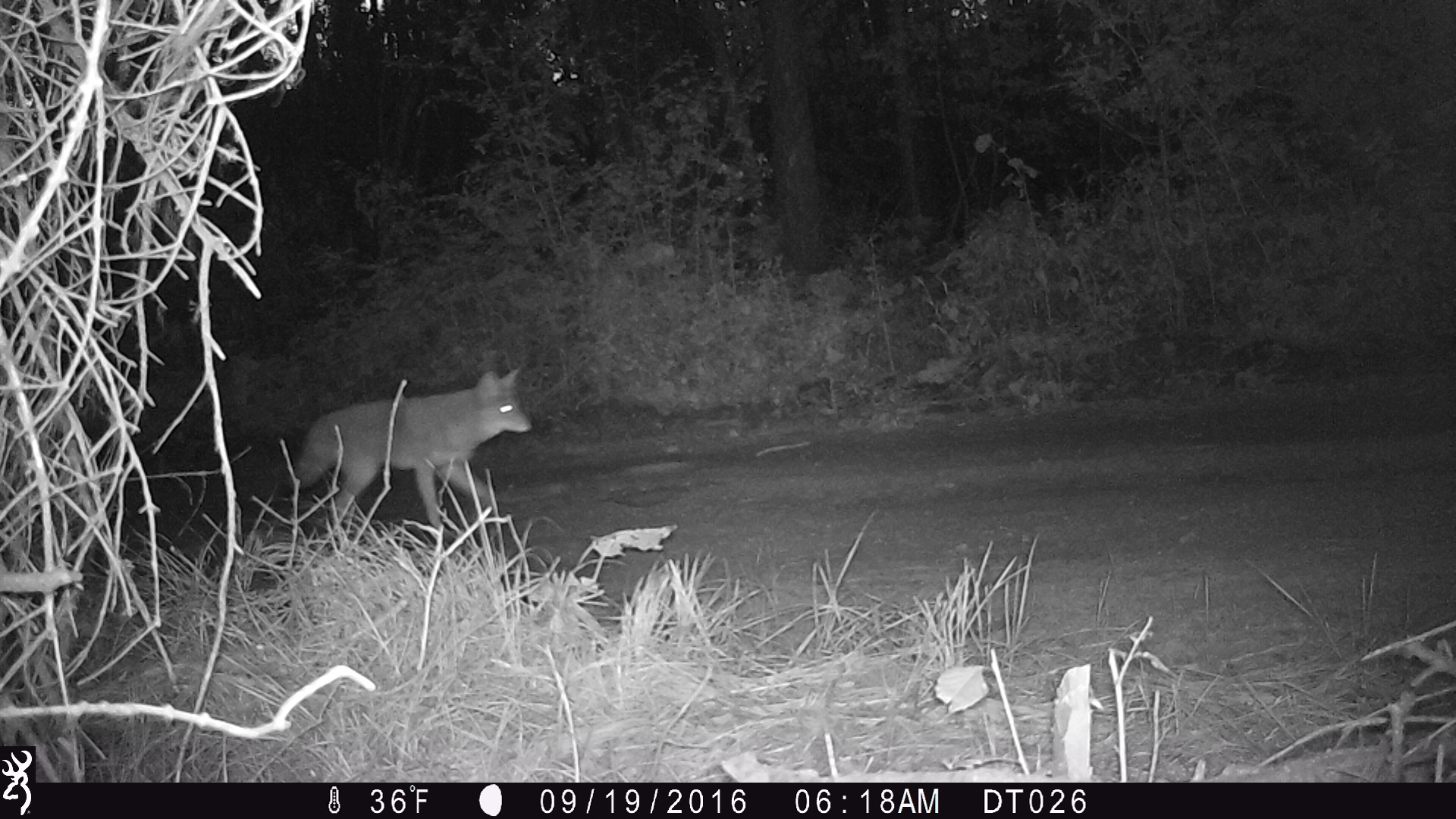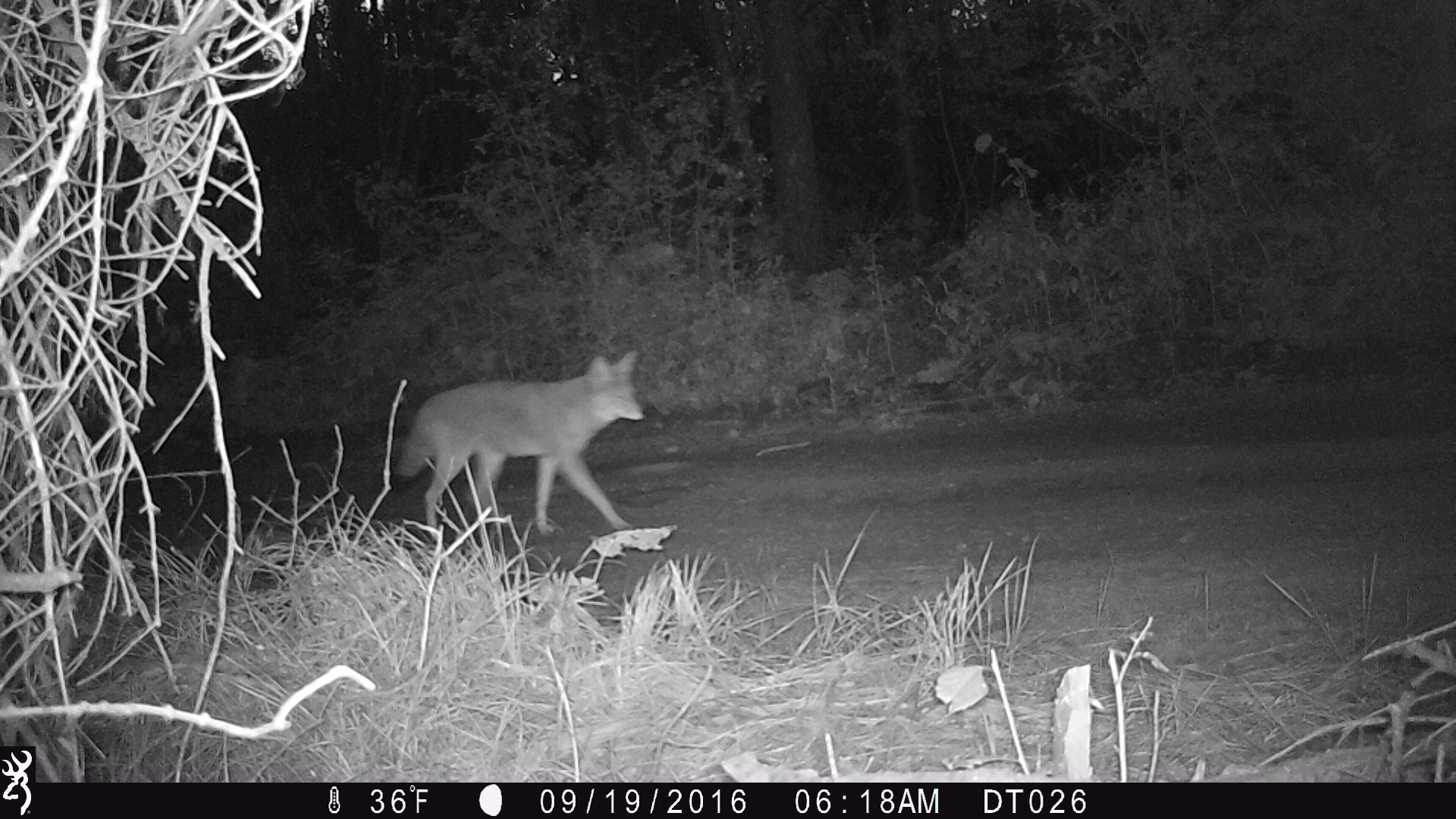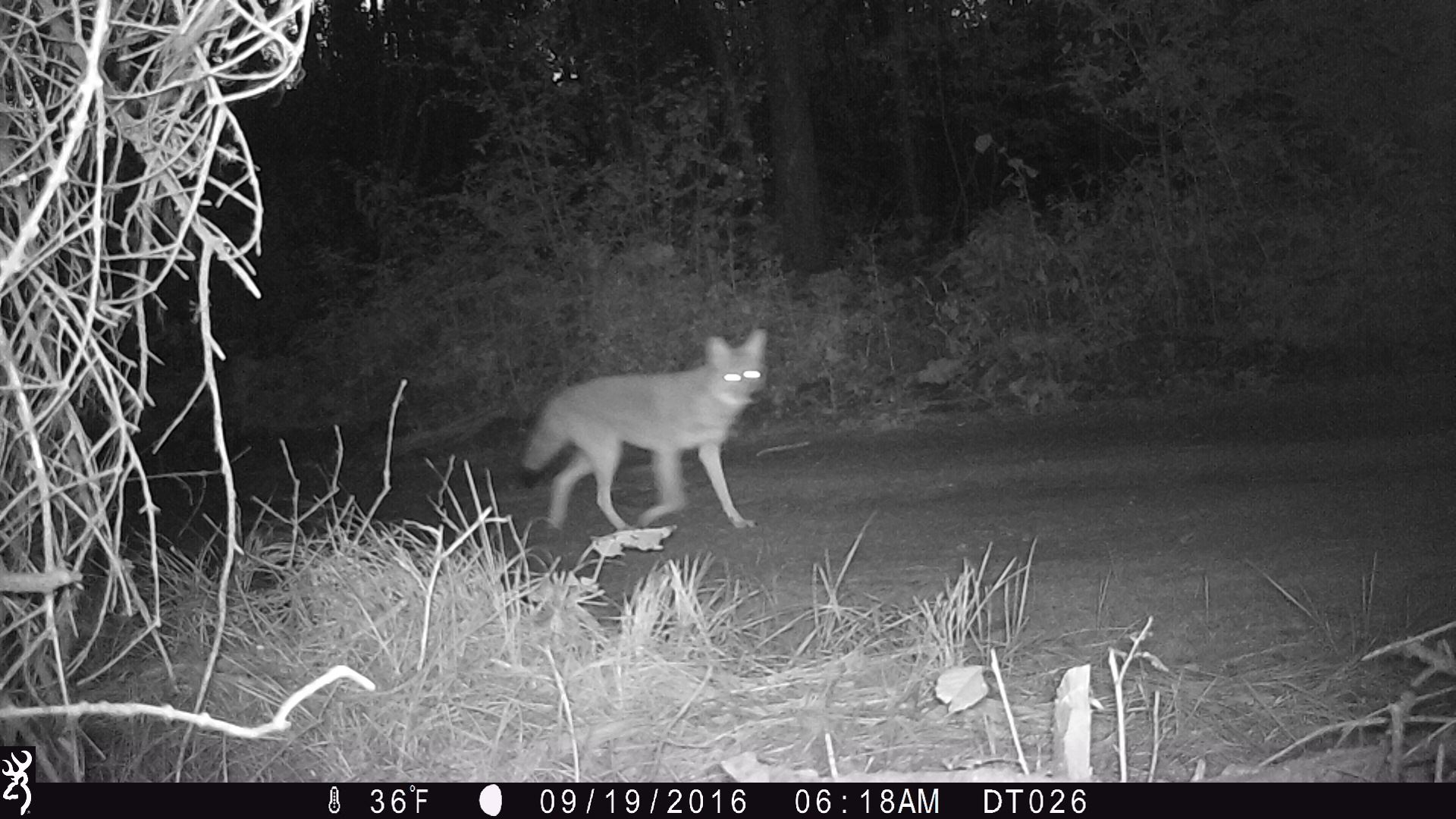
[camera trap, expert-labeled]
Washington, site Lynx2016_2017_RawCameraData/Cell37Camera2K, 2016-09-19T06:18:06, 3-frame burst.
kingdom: Animalia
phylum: Chordata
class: Mammalia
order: Carnivora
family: Canidae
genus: Canis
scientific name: Canis latrans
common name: coyote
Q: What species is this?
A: Canis latrans (coyote).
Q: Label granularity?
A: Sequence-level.